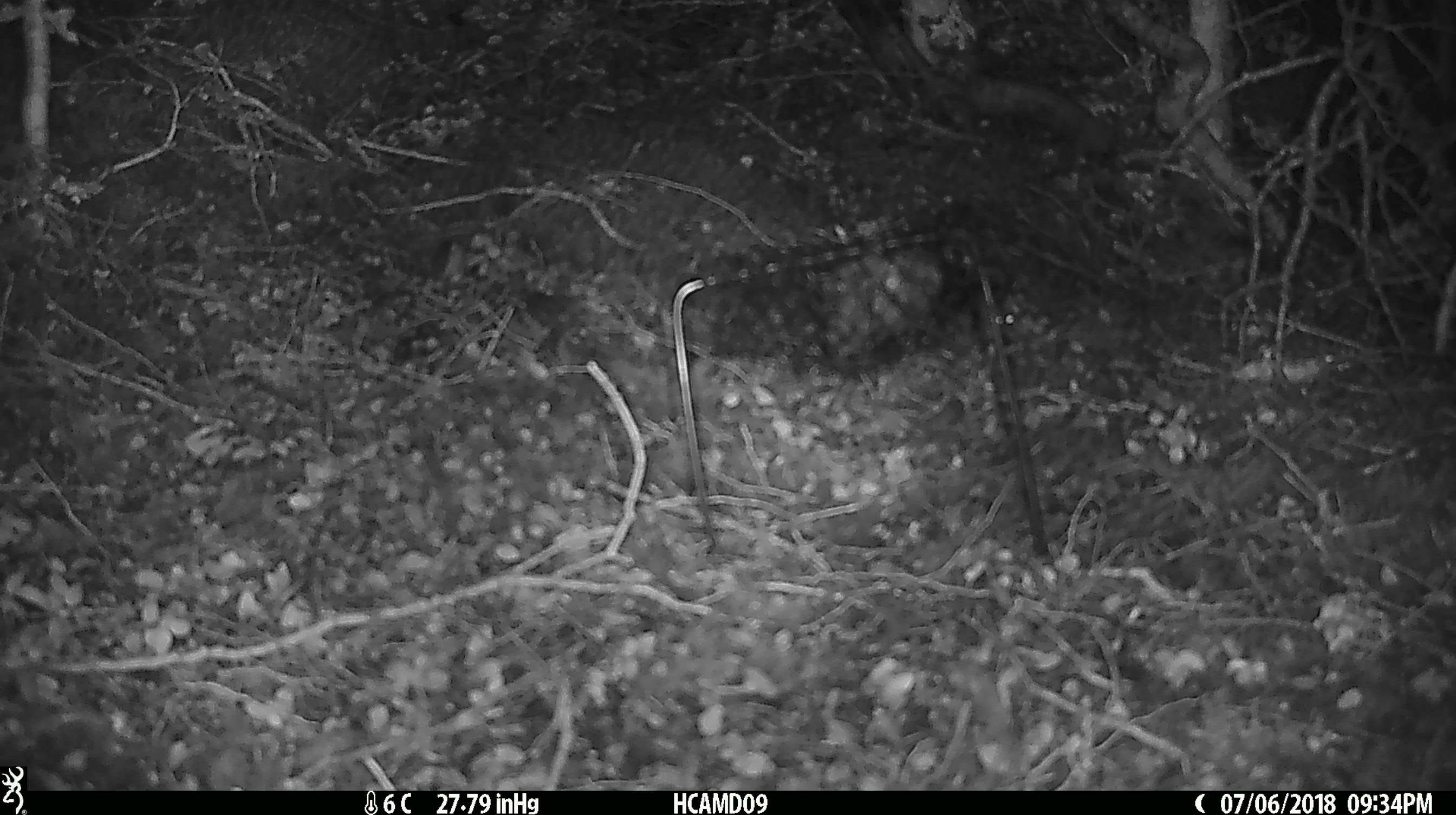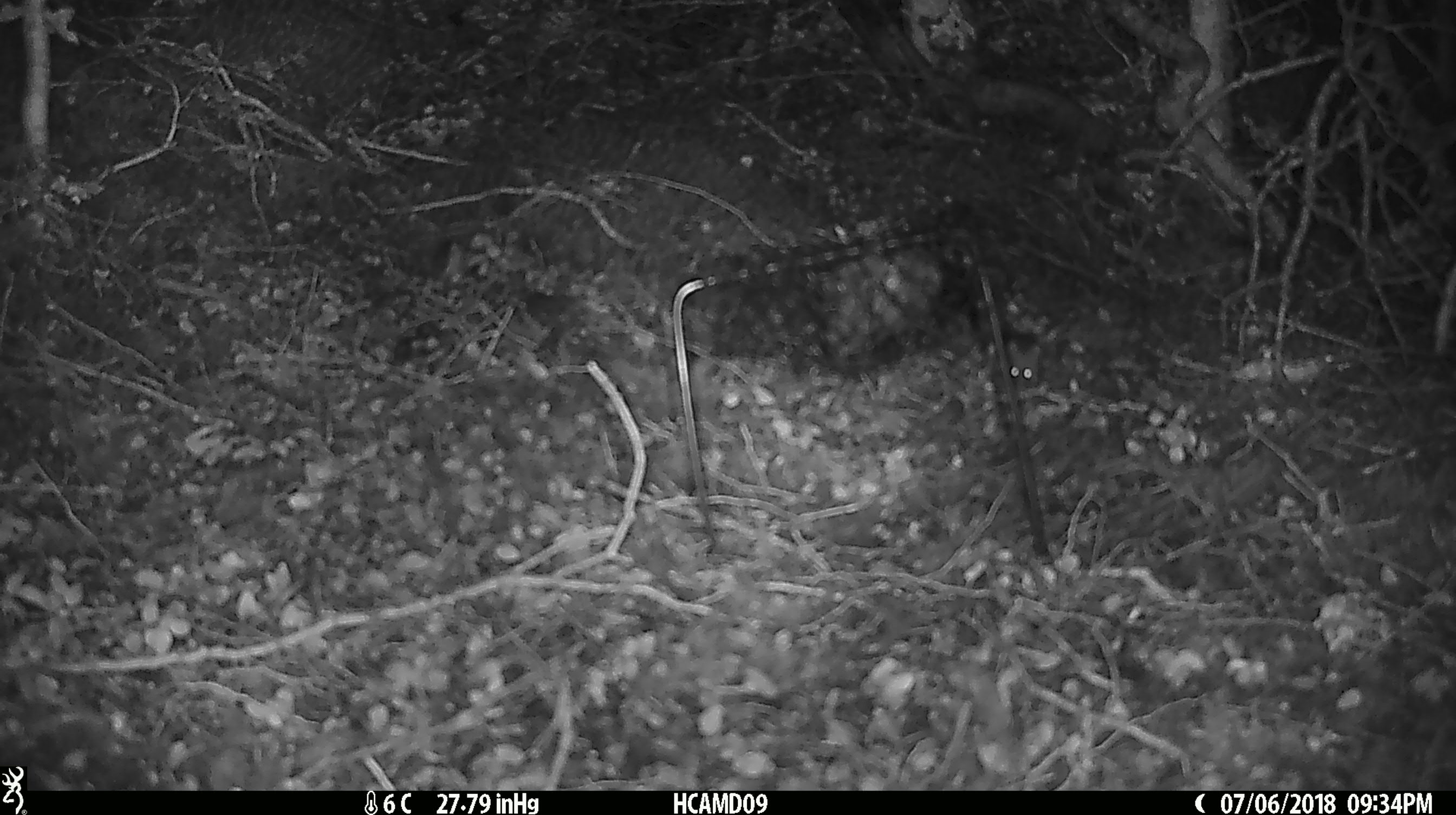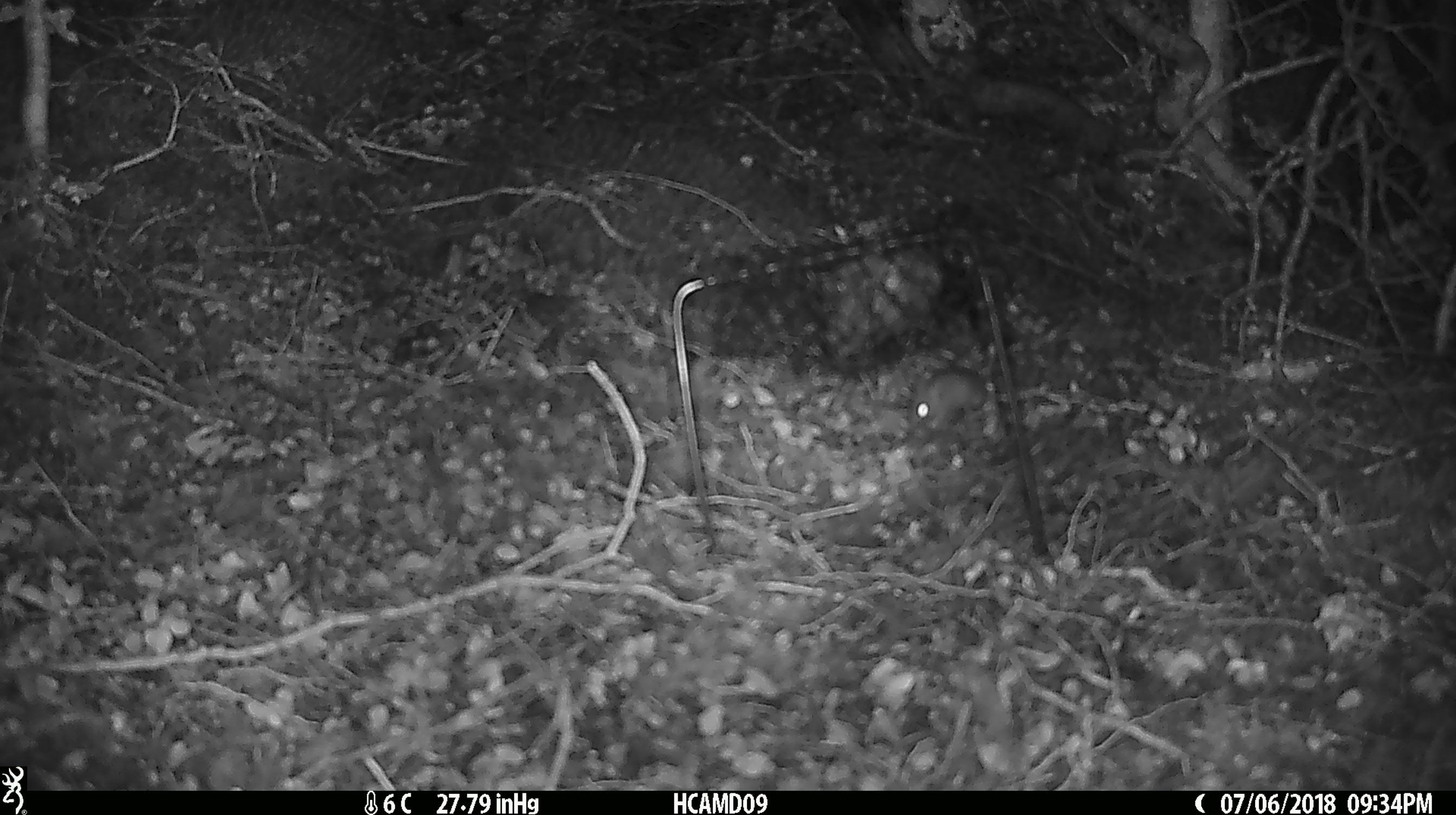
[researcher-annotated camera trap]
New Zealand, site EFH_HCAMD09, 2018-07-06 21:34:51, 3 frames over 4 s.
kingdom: Animalia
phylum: Chordata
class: Mammalia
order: Rodentia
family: Muridae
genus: Mus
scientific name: Mus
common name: mouse